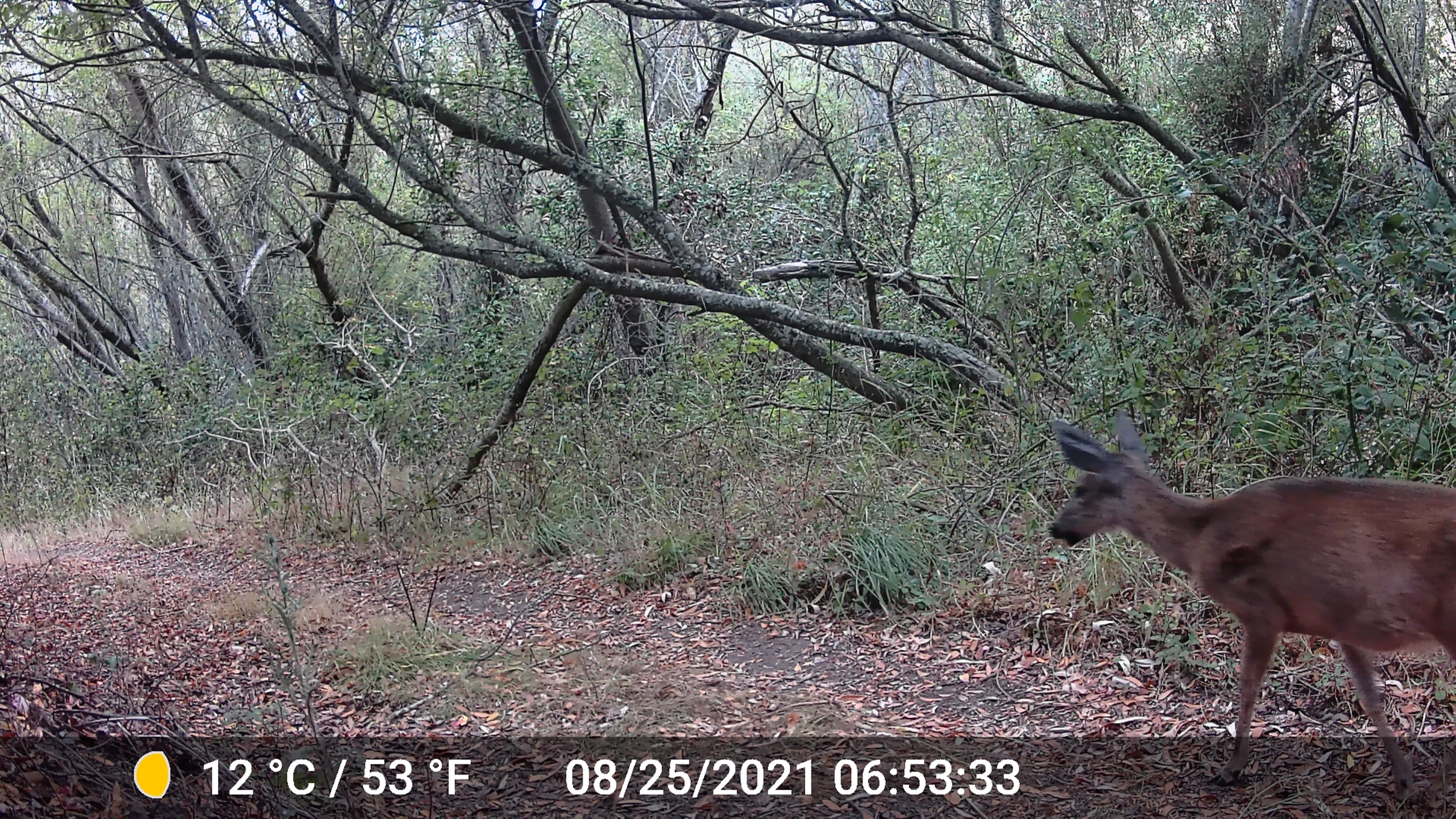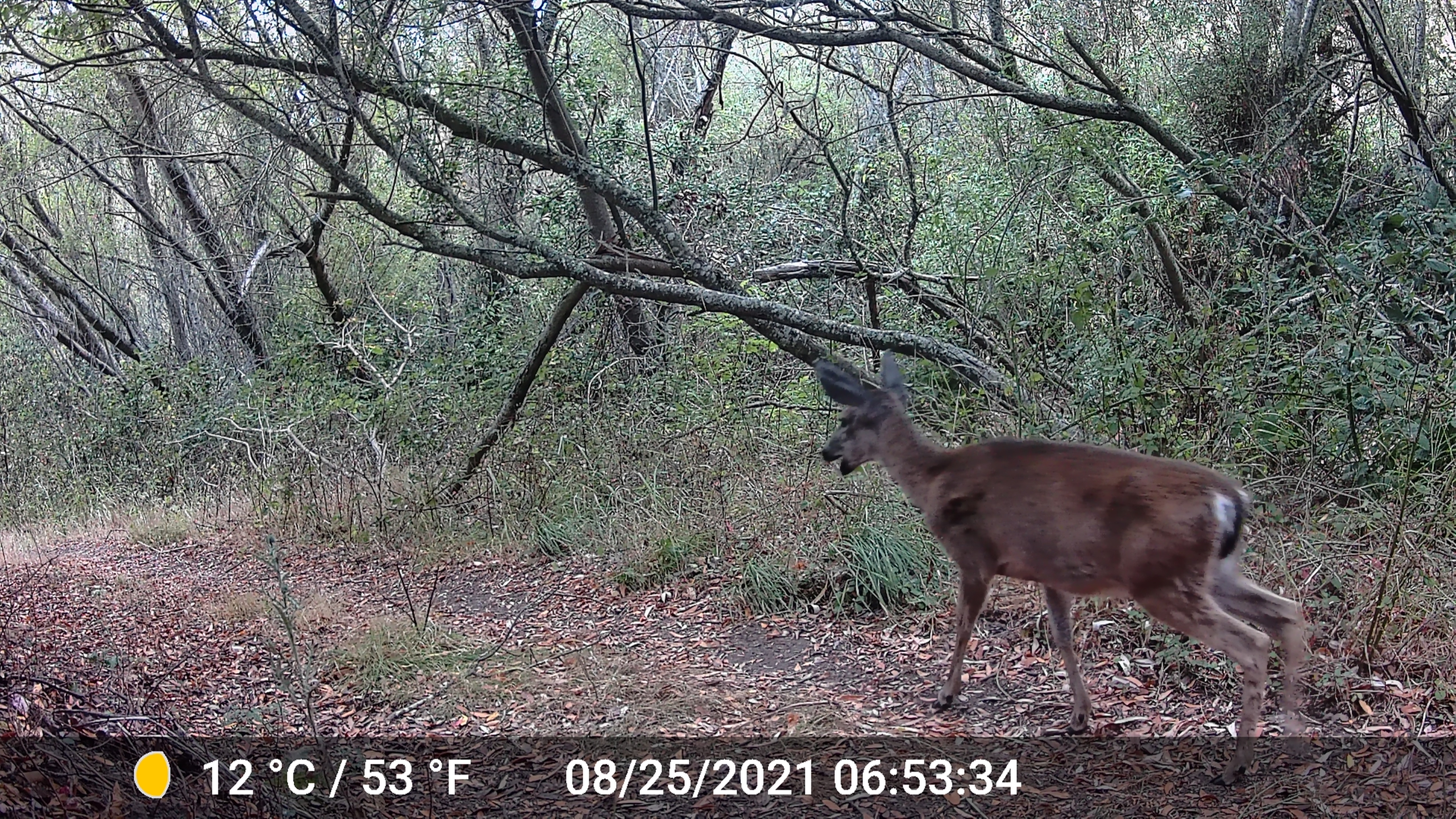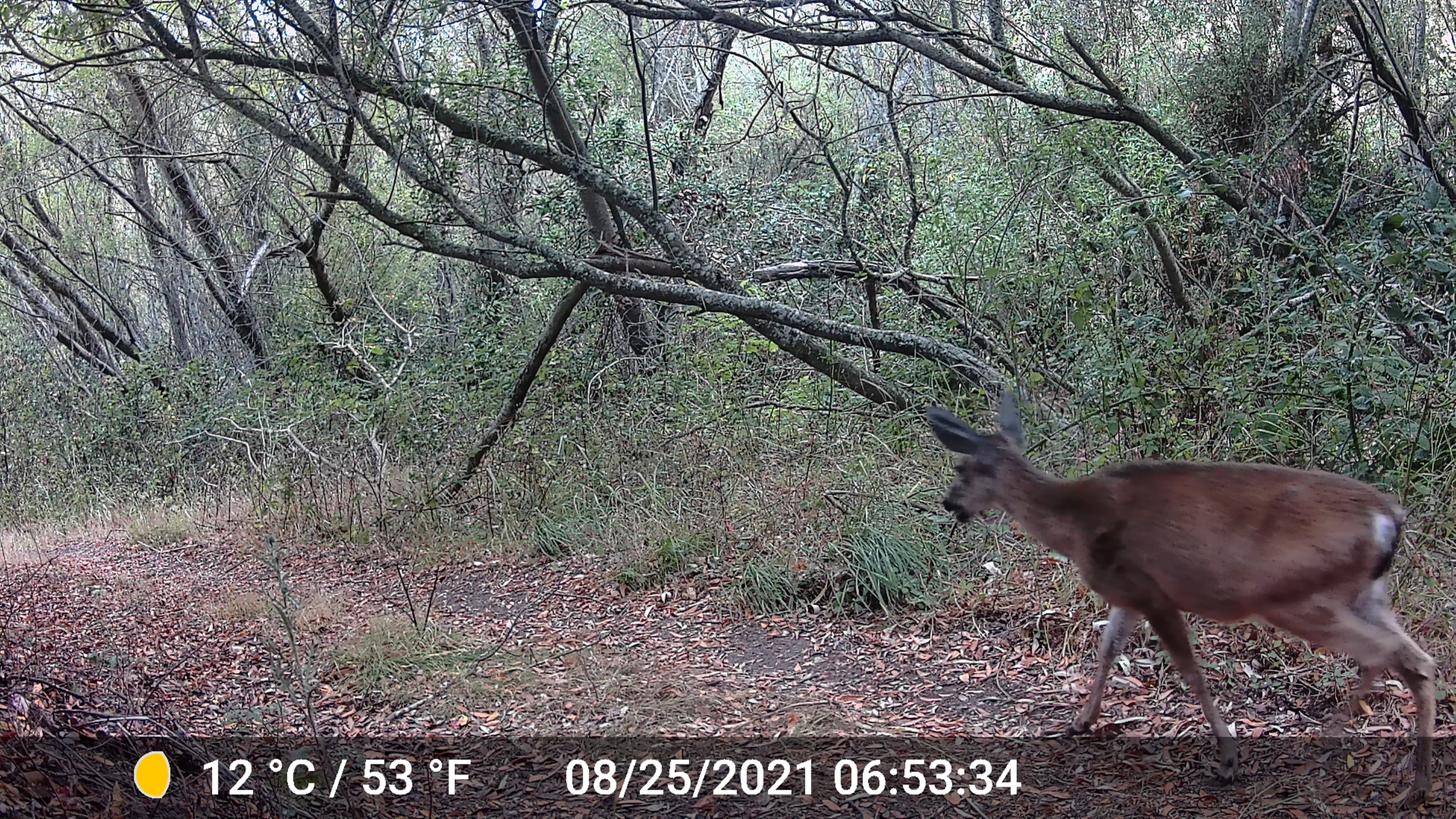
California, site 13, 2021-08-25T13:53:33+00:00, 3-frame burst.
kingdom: Animalia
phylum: Chordata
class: Mammalia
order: Artiodactyla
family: Cervidae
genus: Odocoileus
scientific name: Odocoileus hemionus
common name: mule deer